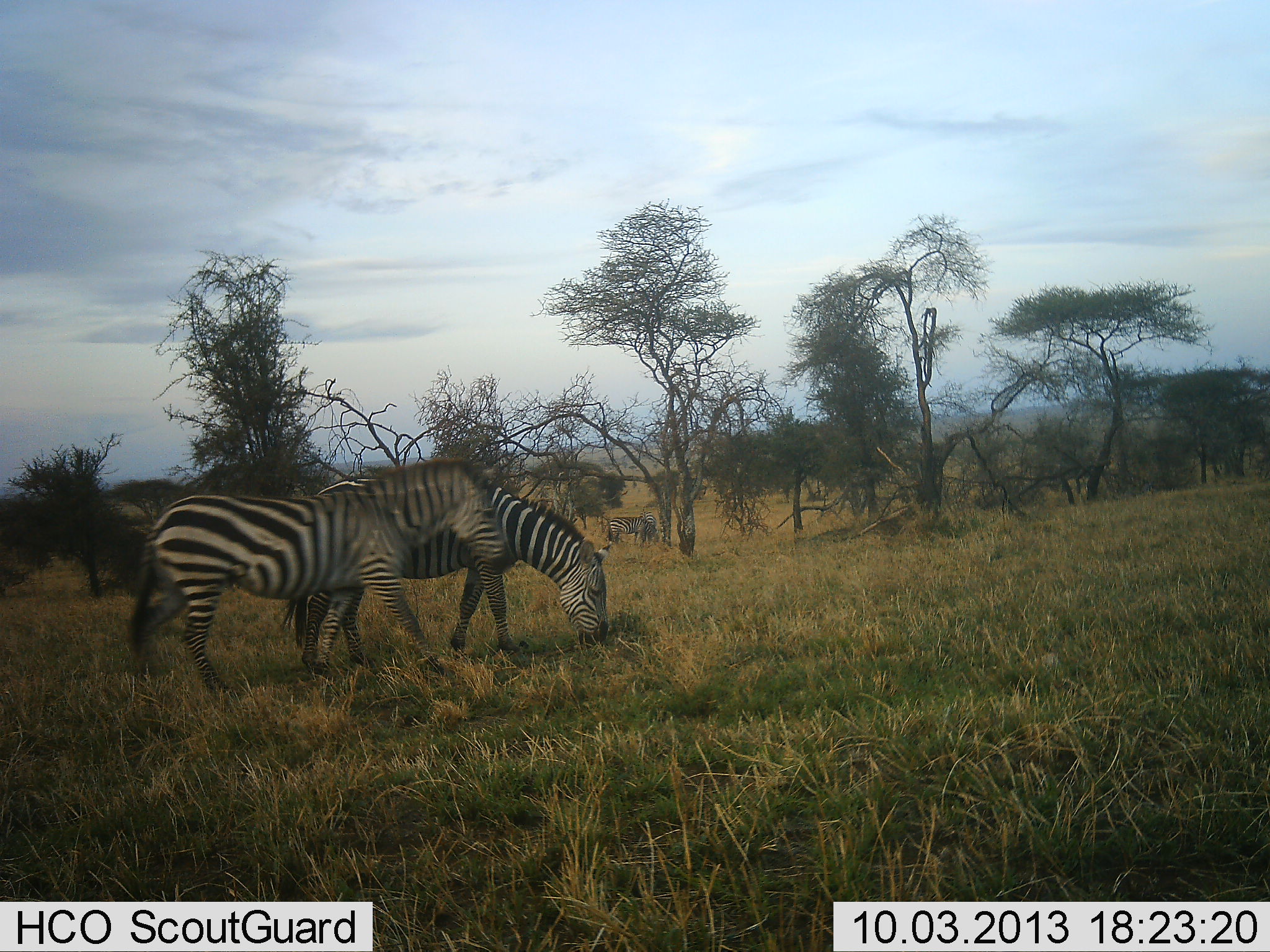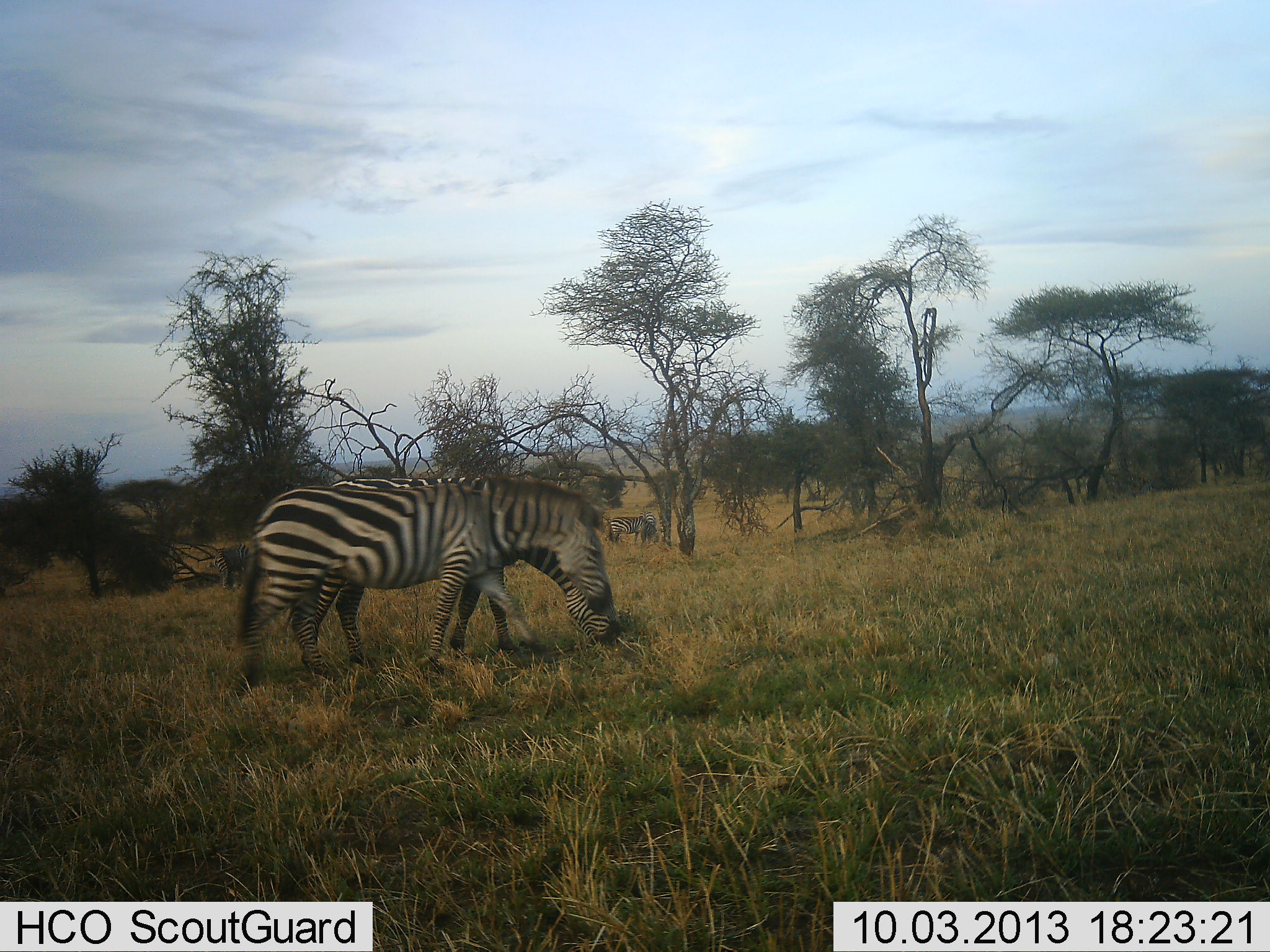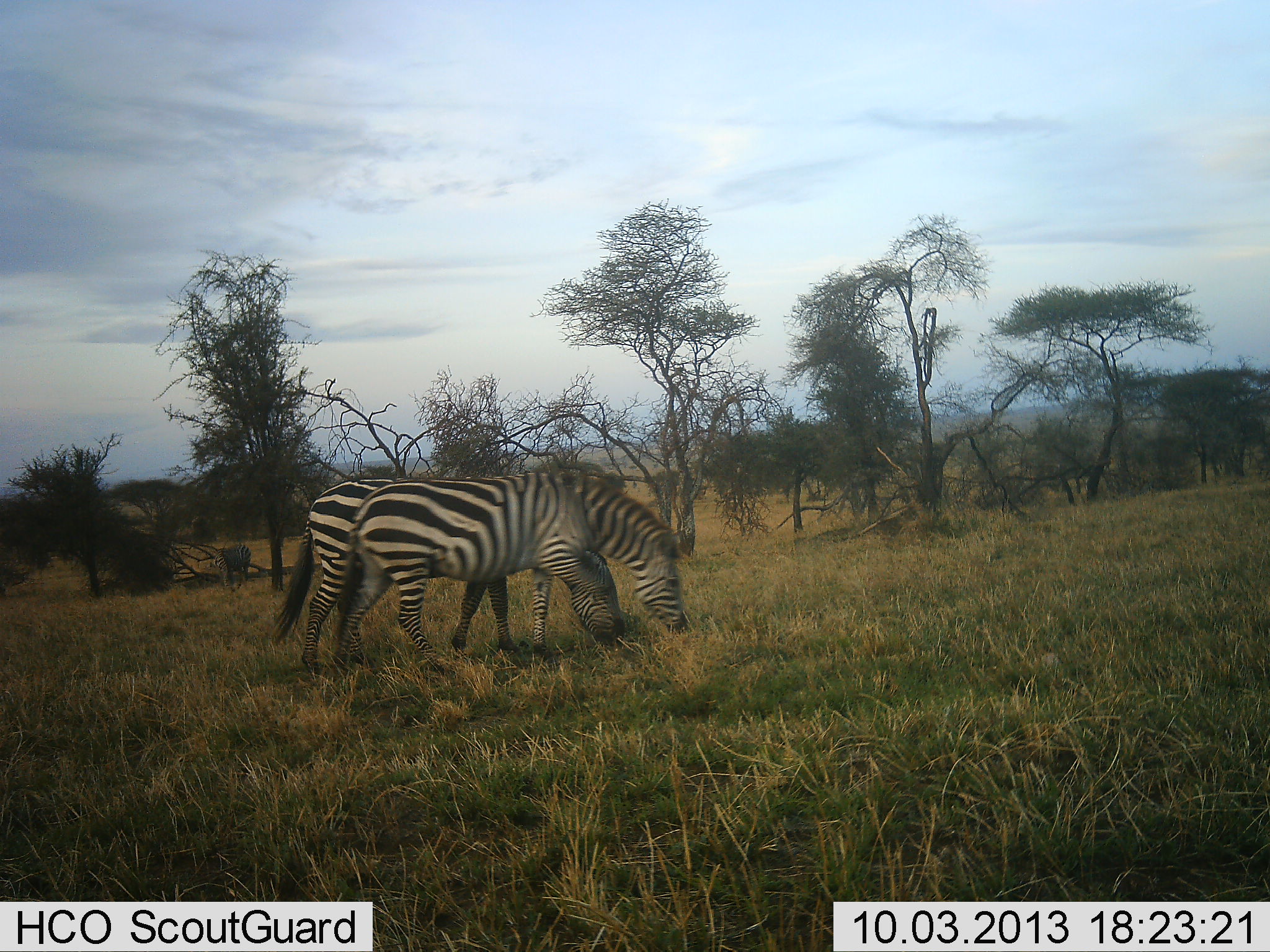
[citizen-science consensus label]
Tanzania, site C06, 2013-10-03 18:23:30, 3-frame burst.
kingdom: Animalia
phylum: Chordata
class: Mammalia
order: Perissodactyla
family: Equidae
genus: Equus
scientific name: Equus quagga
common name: plains zebra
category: zebra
Zebra (plains zebra) (Equus quagga), count 3. Behavior (volunteer vote fractions): standing 32%, resting 0%, moving 60%, interacting 0%. Young present (vote fraction): 0%. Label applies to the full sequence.